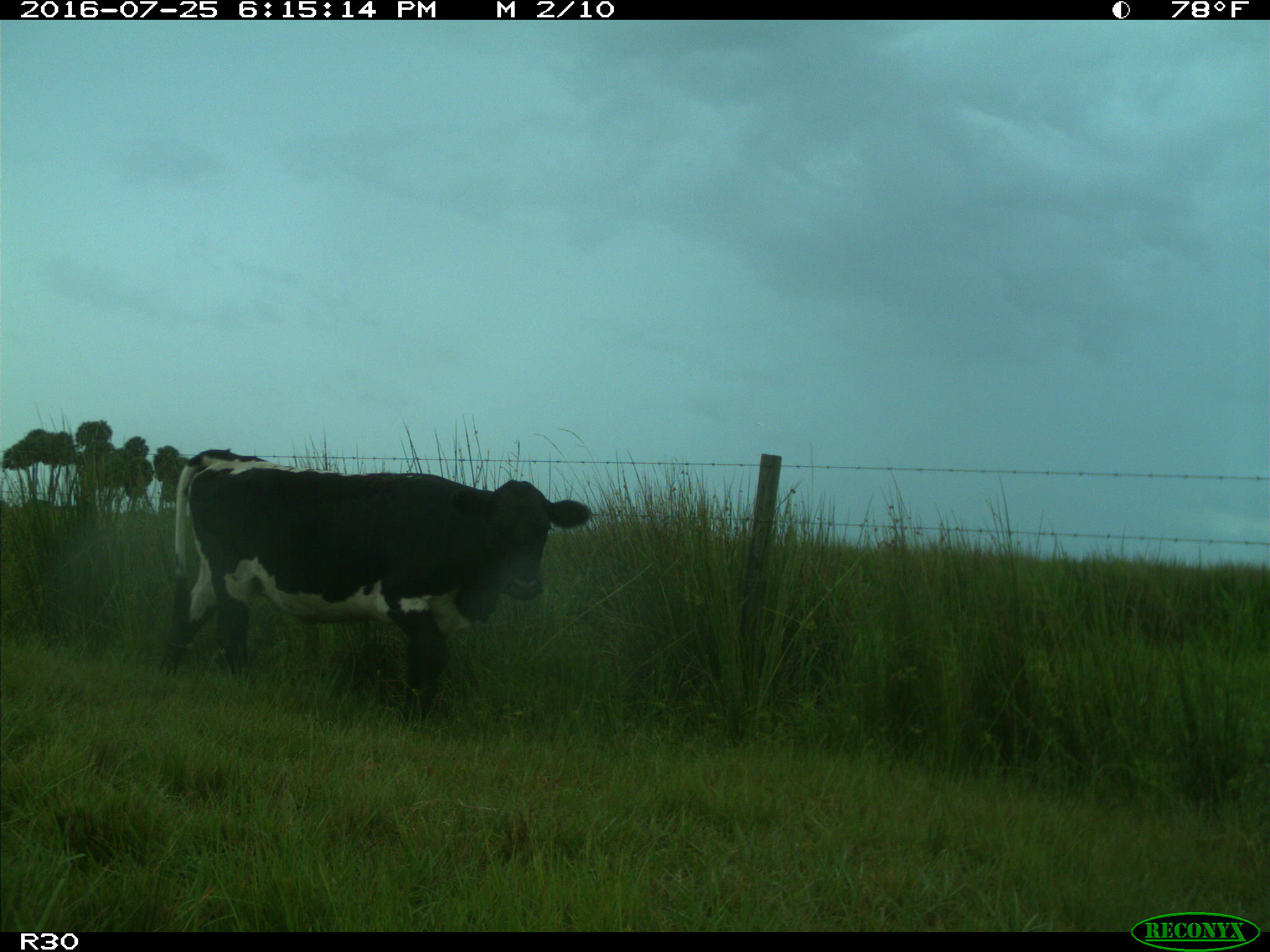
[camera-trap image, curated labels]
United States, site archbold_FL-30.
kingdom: Animalia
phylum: Chordata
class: Mammalia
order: Artiodactyla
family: Bovidae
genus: Bos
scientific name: Bos taurus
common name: domestic cow